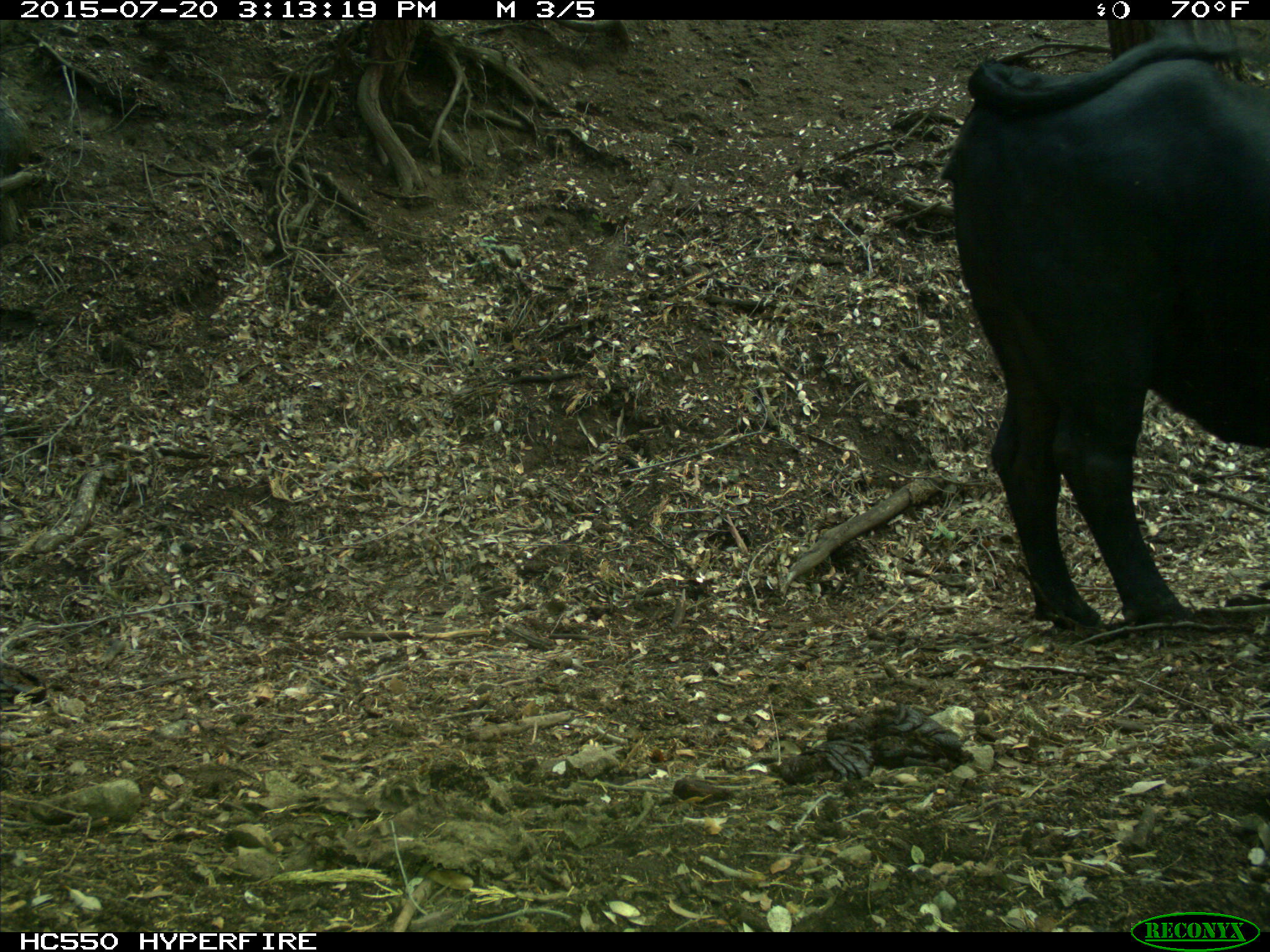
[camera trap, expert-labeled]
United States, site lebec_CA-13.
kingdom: Animalia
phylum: Chordata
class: Mammalia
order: Artiodactyla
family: Bovidae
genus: Bos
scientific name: Bos taurus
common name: domestic cow